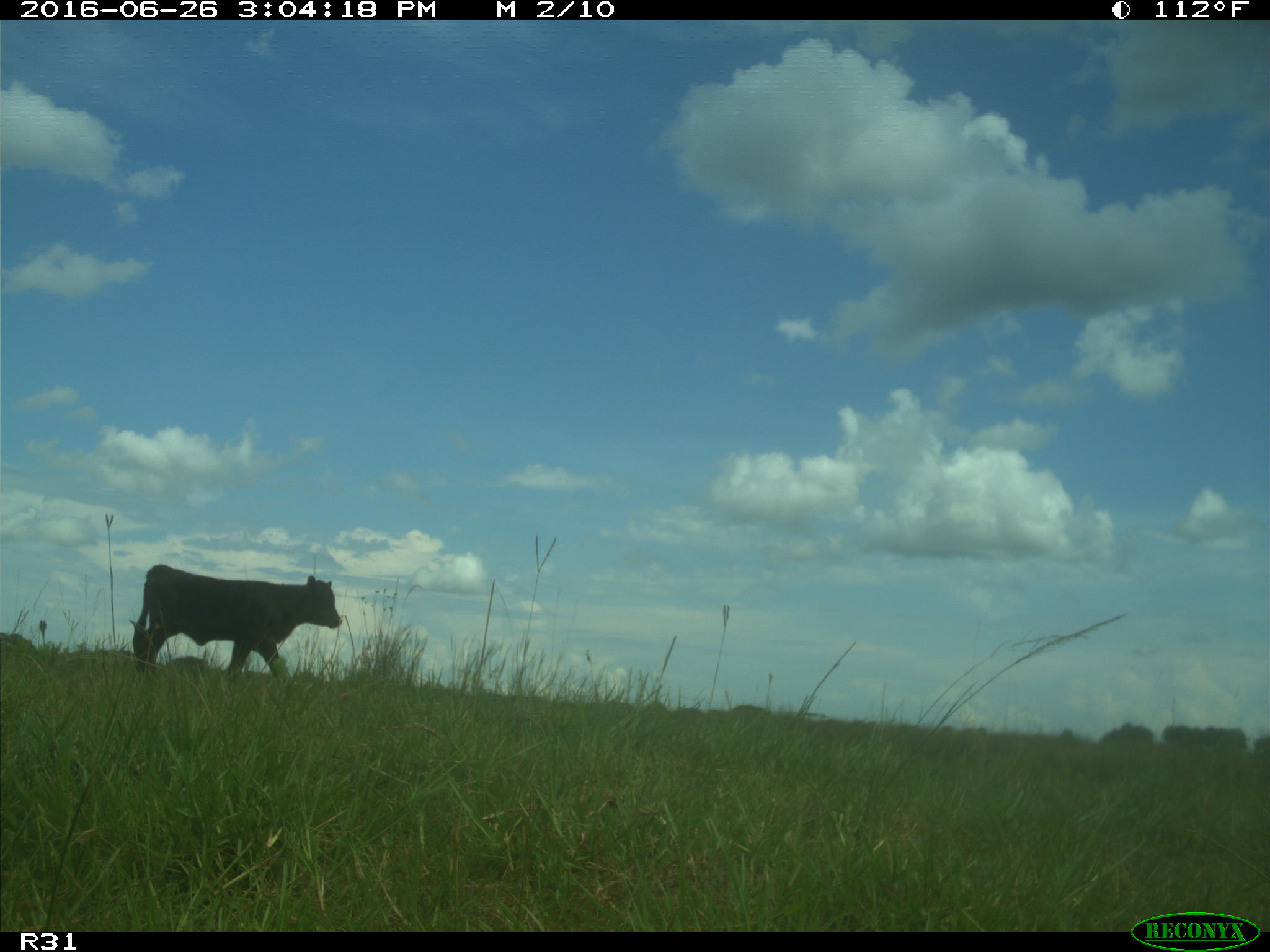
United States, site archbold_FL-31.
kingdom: Animalia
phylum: Chordata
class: Mammalia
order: Artiodactyla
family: Bovidae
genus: Bos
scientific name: Bos taurus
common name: domestic cow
Bos taurus (domestic cow).